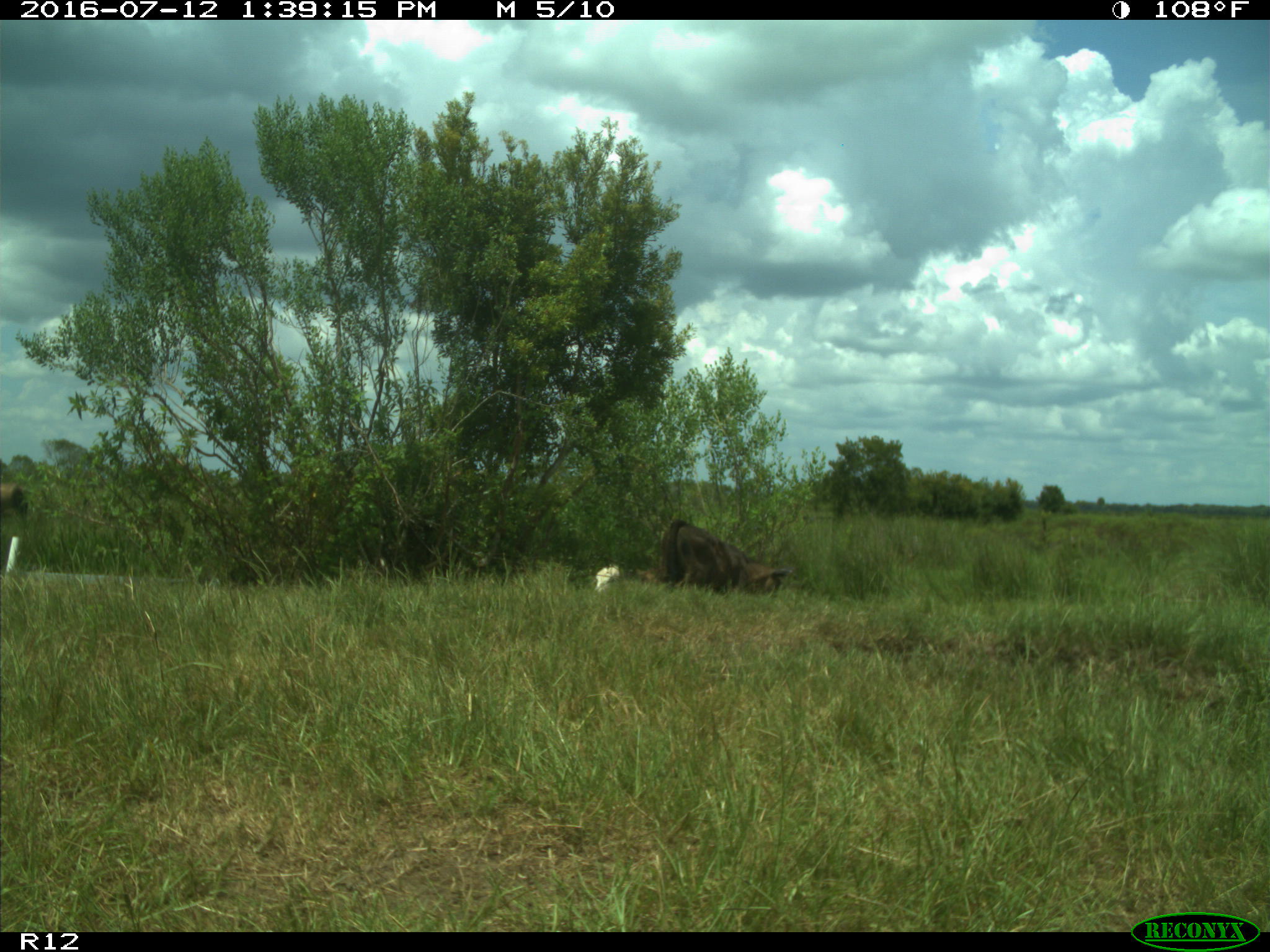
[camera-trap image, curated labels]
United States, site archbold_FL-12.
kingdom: Animalia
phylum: Chordata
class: Mammalia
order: Artiodactyla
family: Bovidae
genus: Bos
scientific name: Bos taurus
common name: domestic cow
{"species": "Bos taurus (domestic cow)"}